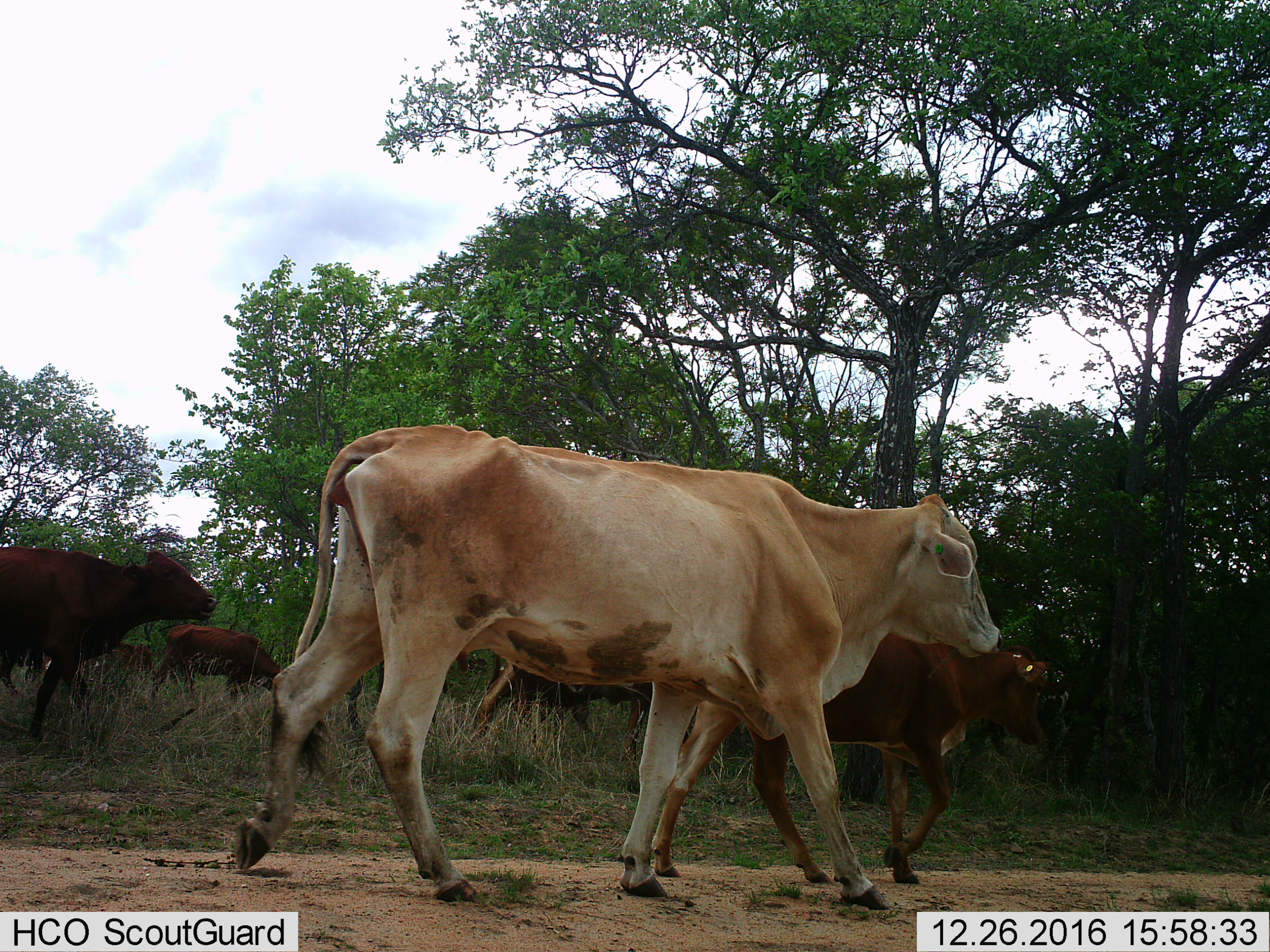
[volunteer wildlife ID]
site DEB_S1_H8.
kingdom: Animalia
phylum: Chordata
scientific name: Vertebrata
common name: domestic animal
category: domesticanimal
Domesticanimal (domestic animal) (Vertebrata), count 6. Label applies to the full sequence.